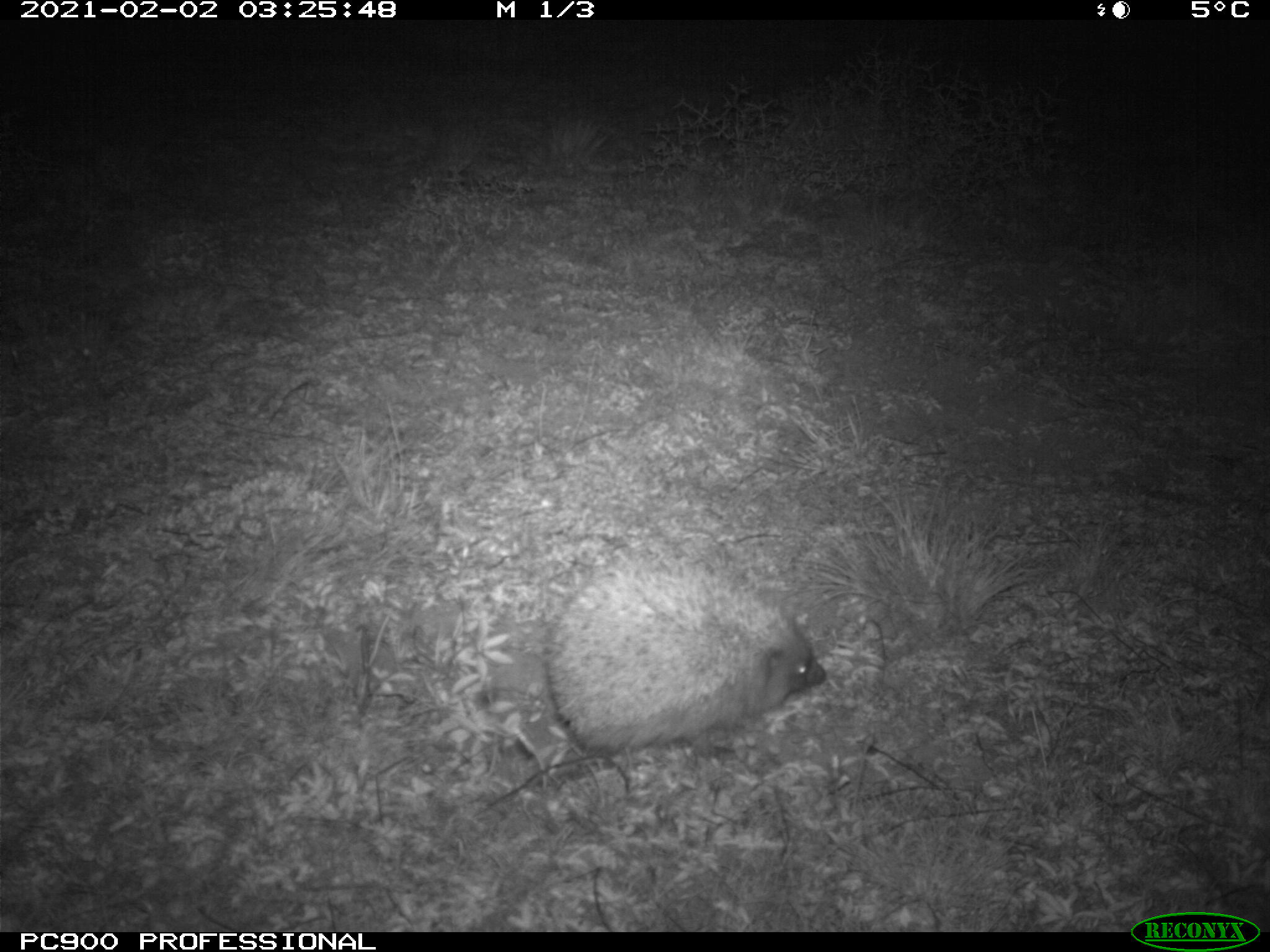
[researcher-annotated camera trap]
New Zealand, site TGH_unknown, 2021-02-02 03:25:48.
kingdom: Animalia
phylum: Chordata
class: Mammalia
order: Eulipotyphla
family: Erinaceidae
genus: Erinaceus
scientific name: Erinaceus europaeus europaeus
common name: european hedgehog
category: hedgehog